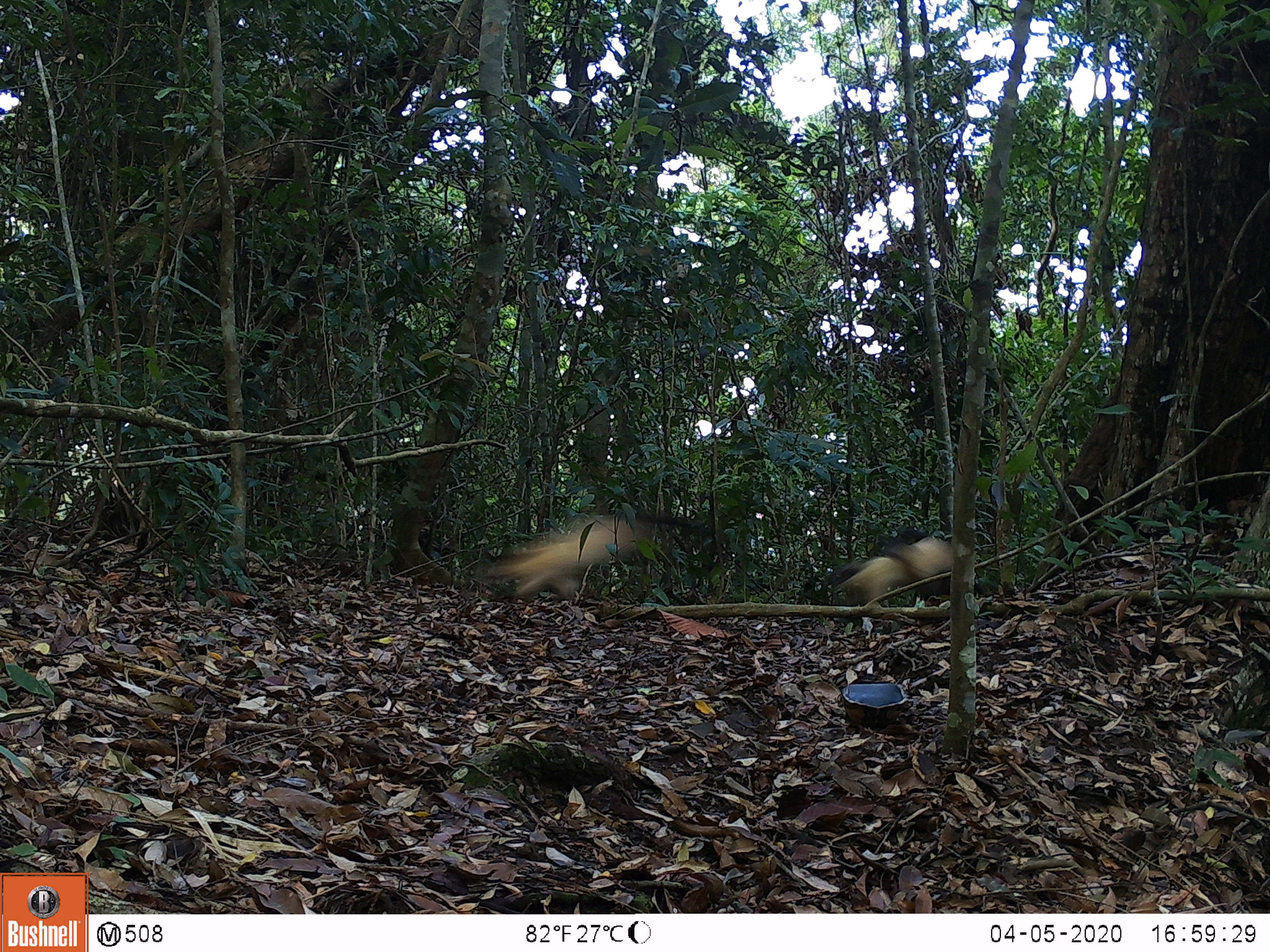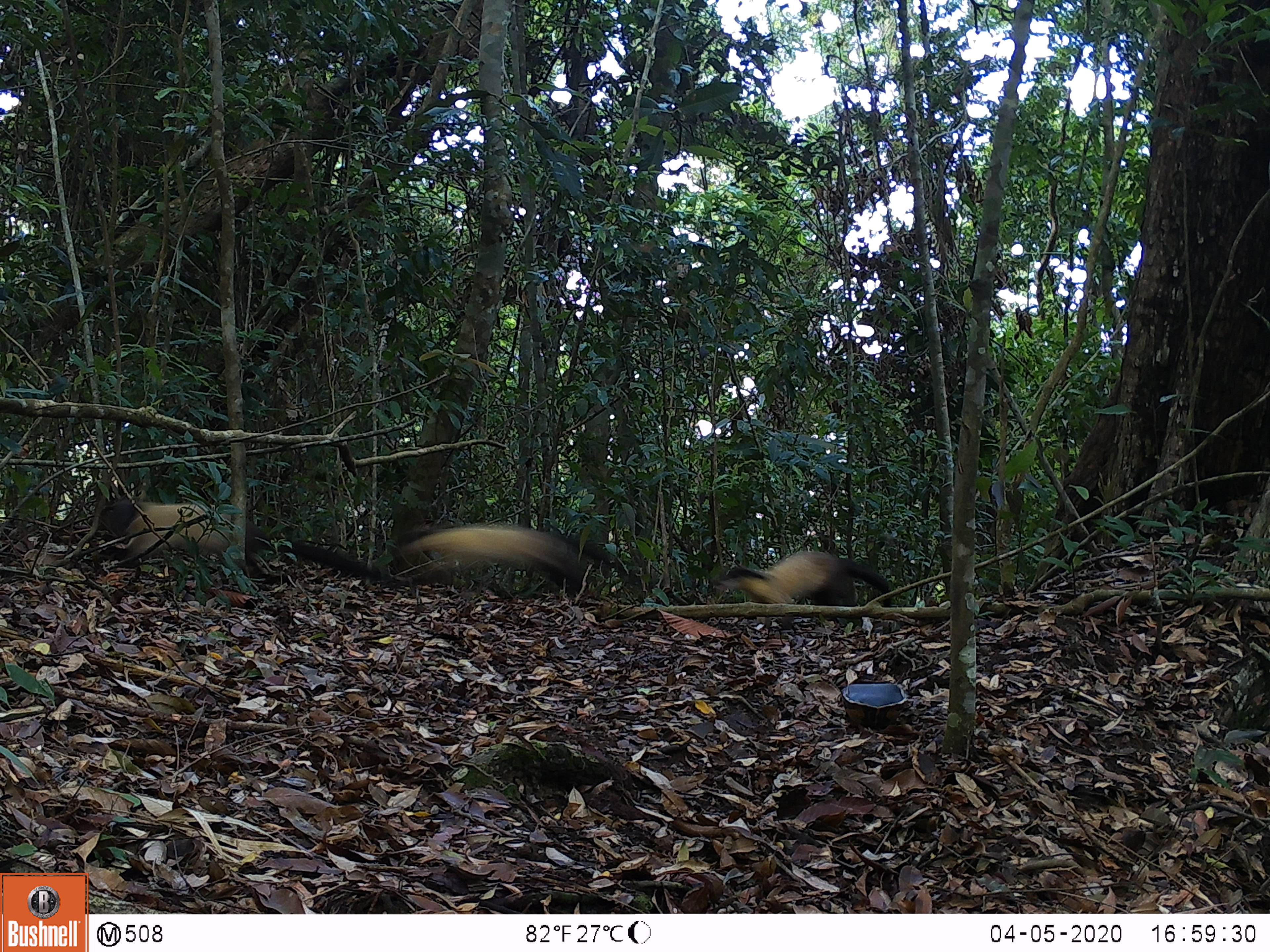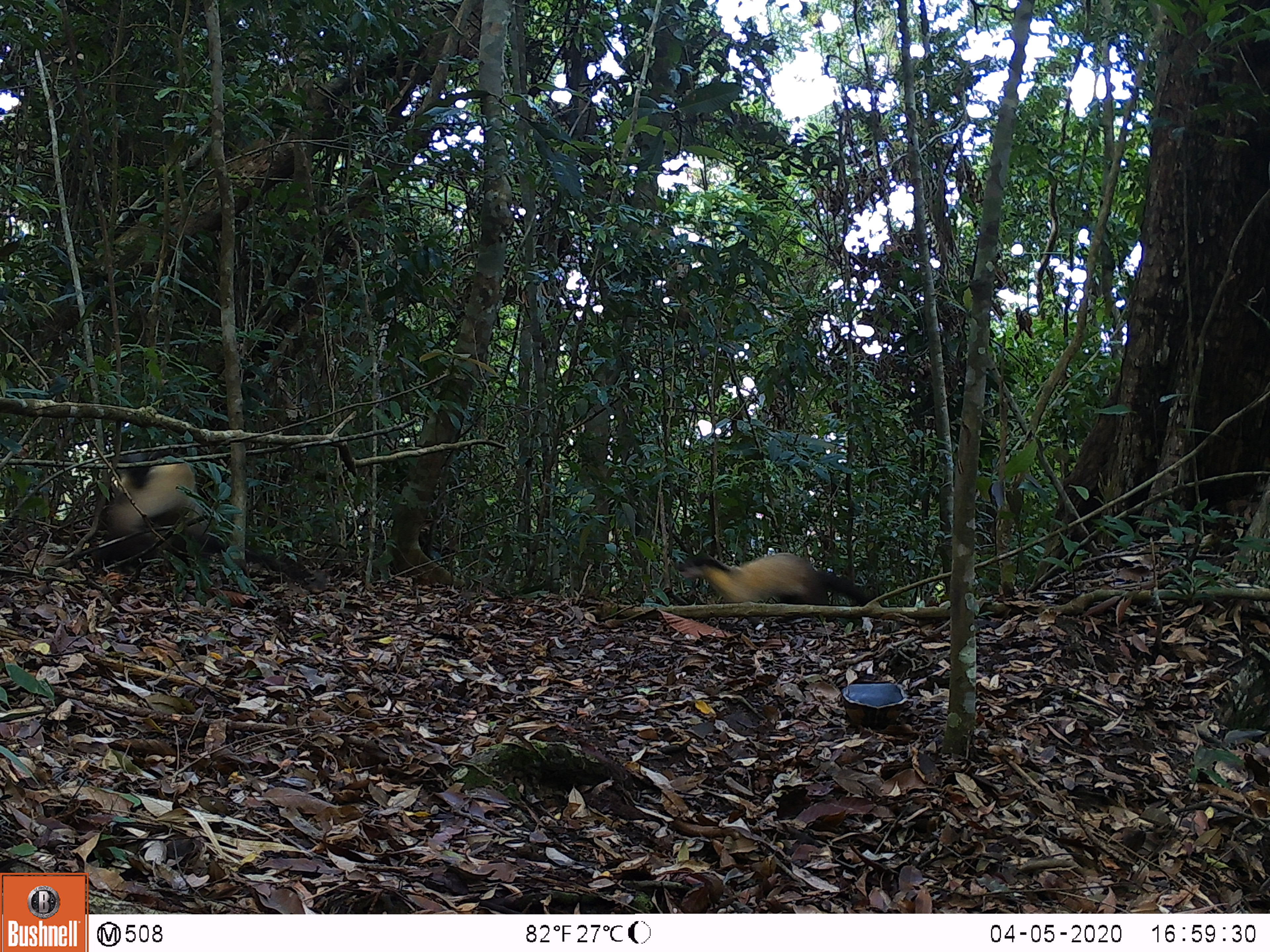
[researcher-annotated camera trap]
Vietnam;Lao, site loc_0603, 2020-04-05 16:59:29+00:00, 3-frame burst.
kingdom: Animalia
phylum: Chordata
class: Mammalia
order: Carnivora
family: Mustelidae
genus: Martes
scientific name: Martes flavigula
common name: yellow-throated marten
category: yellow throated marten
Yellow throated marten (yellow-throated marten) (Martes flavigula). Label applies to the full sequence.